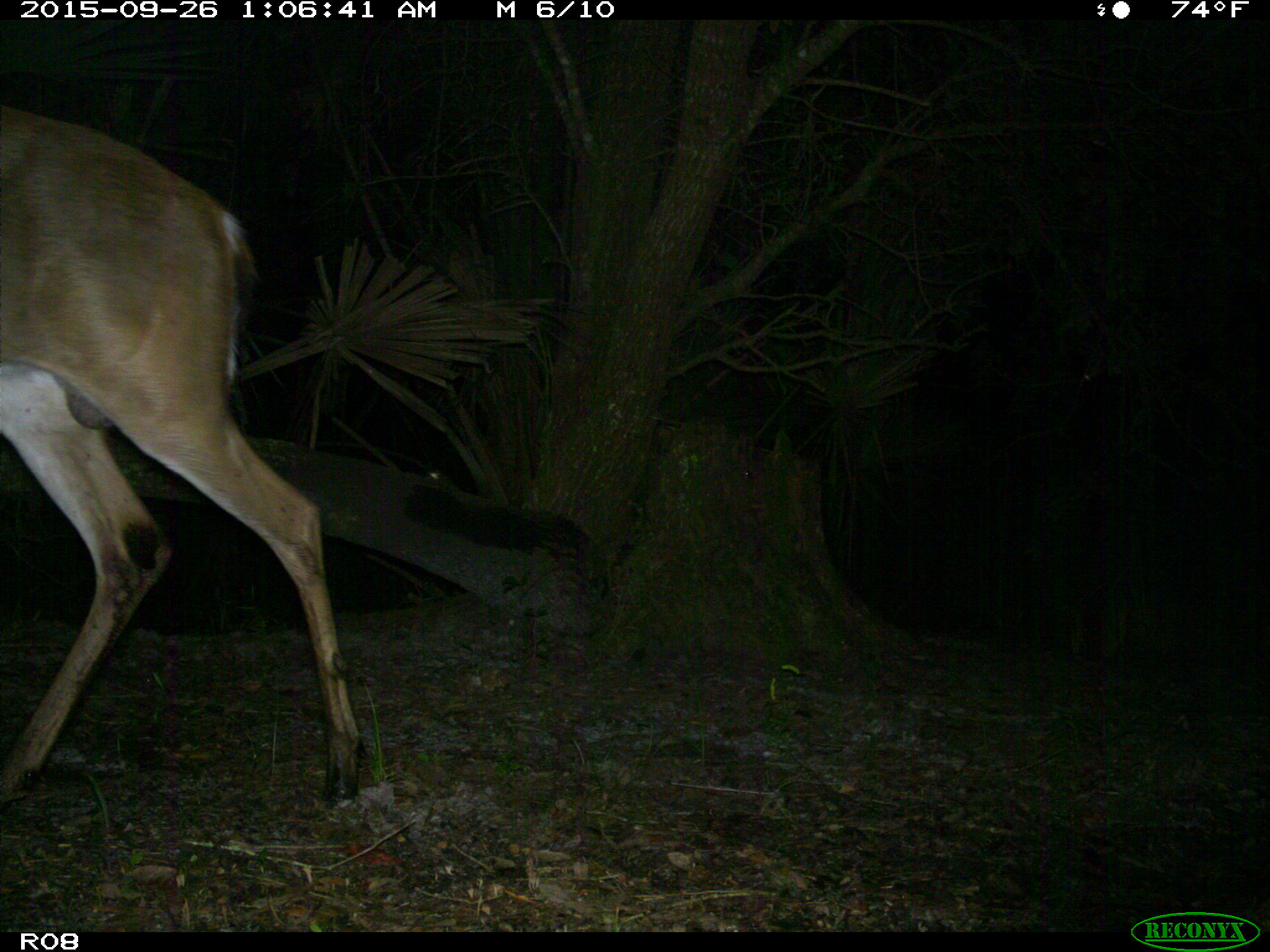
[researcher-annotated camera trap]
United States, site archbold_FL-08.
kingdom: Animalia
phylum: Chordata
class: Mammalia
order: Artiodactyla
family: Cervidae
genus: Odocoileus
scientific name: Odocoileus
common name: deer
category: unidentified deer